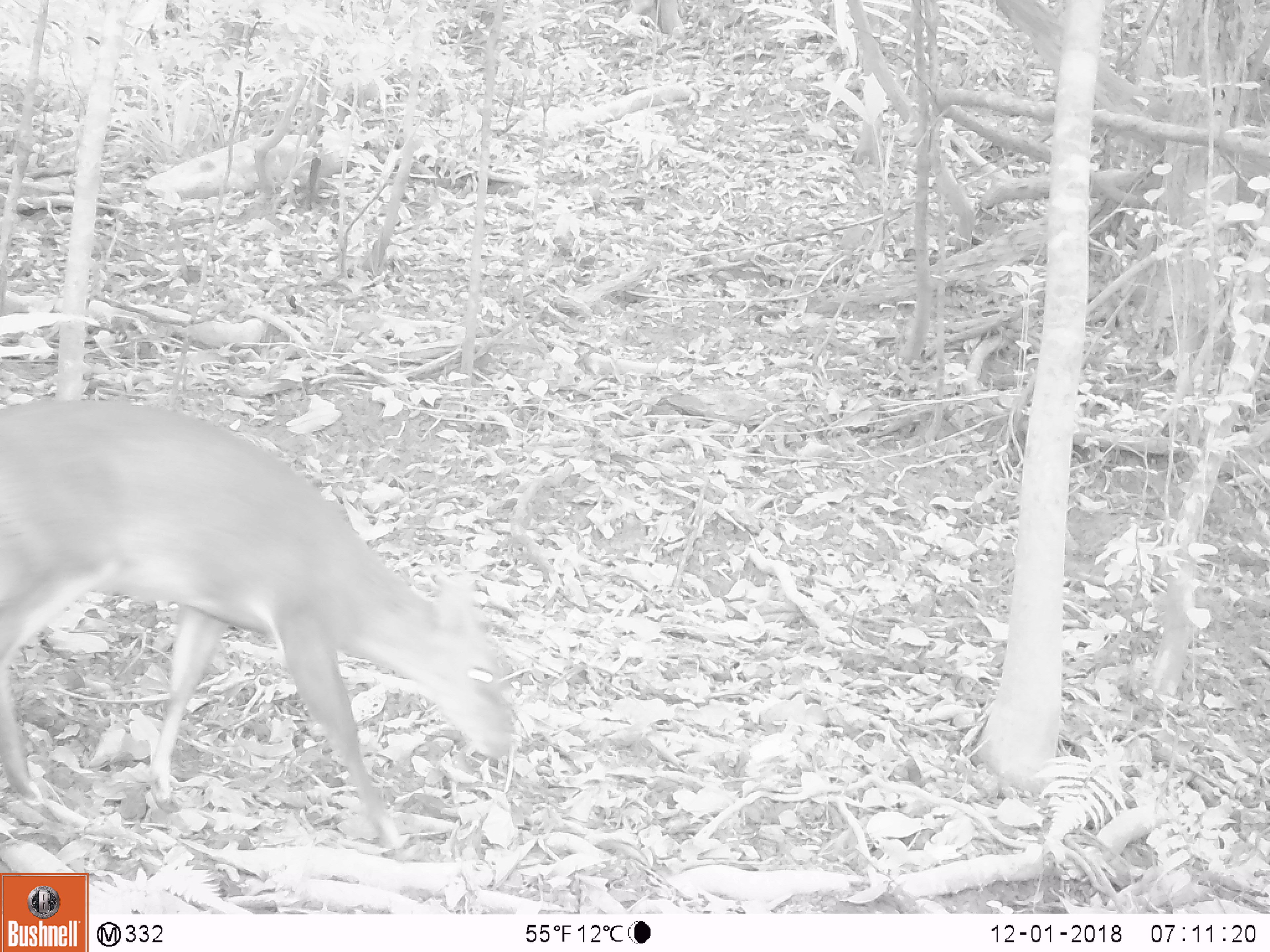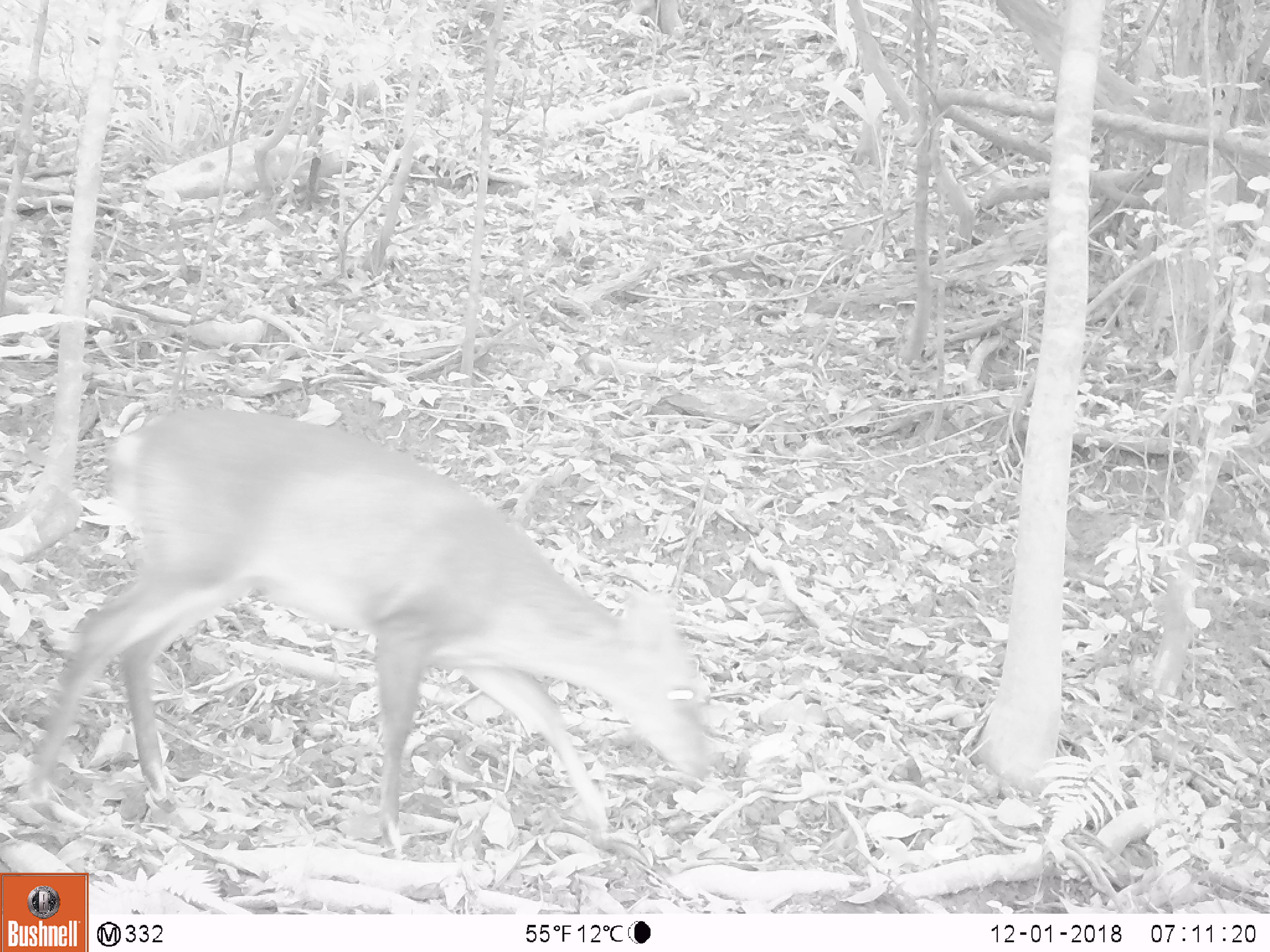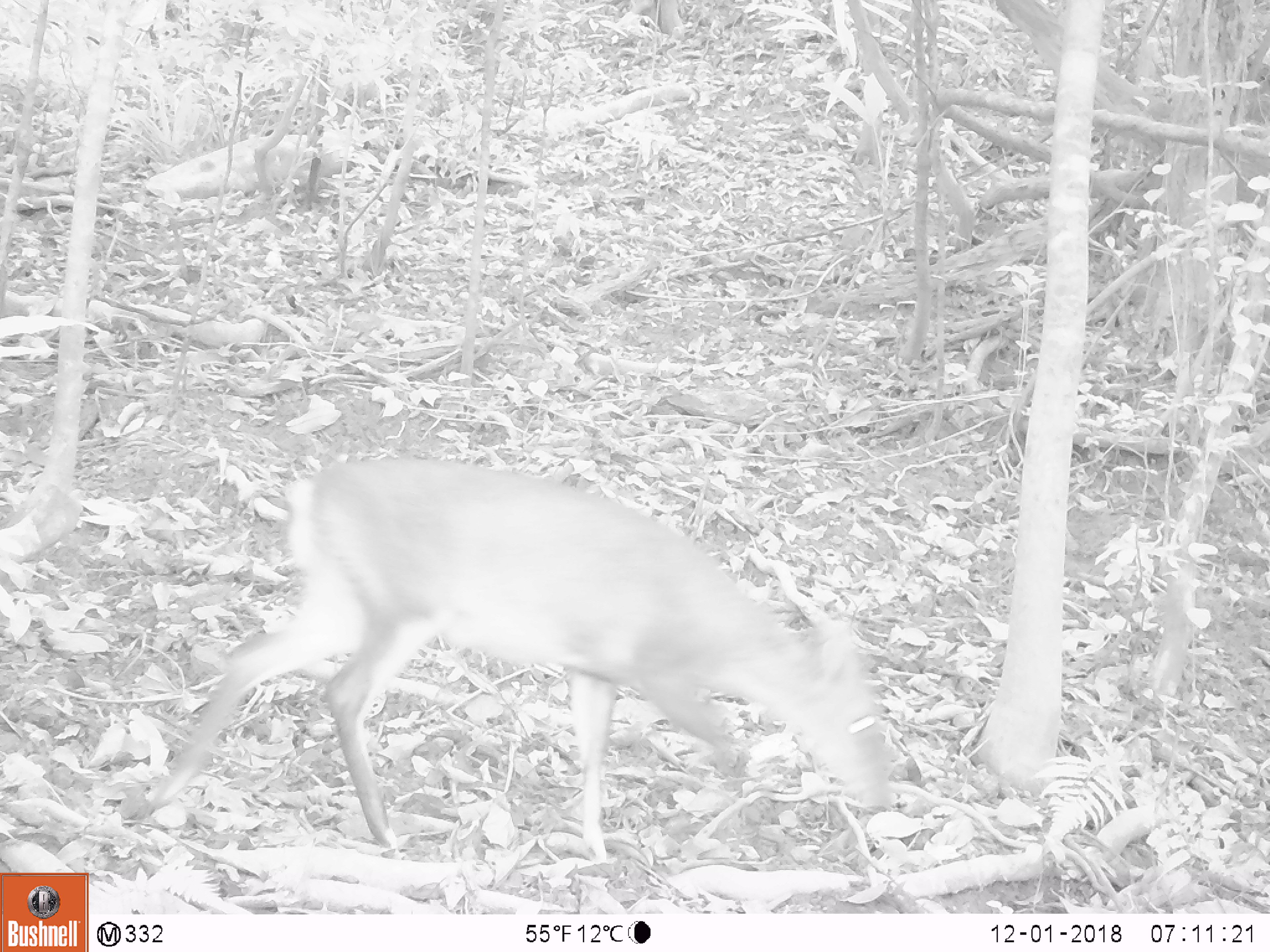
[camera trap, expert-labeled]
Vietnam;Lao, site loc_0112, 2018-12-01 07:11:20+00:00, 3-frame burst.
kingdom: Animalia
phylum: Chordata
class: Mammalia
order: Artiodactyla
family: Cervidae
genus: Muntiacus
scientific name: Muntiacus vuquangensis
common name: large-antlered muntjac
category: large antlered muntjac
Large antlered muntjac (large-antlered muntjac) (Muntiacus vuquangensis). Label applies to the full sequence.